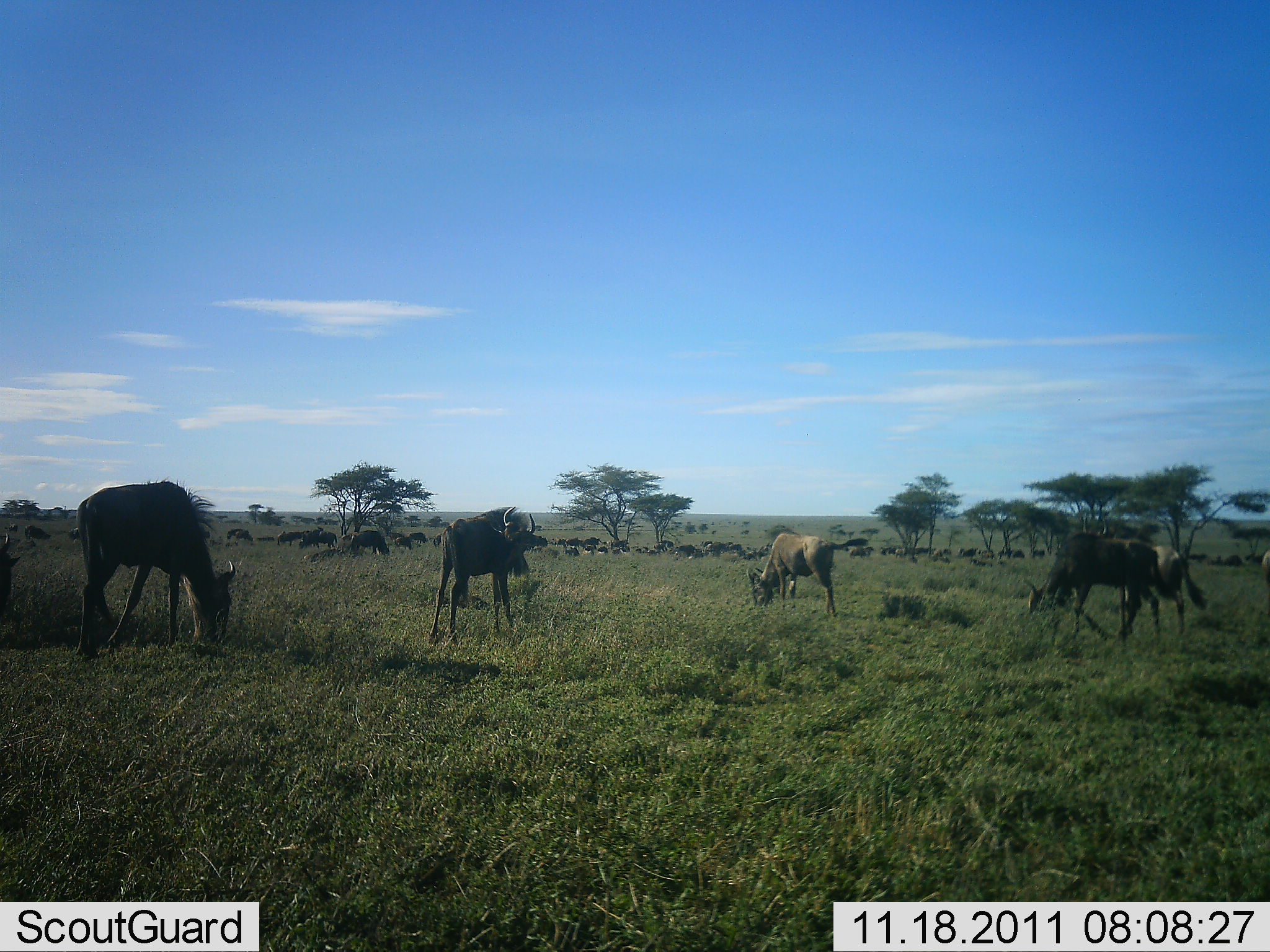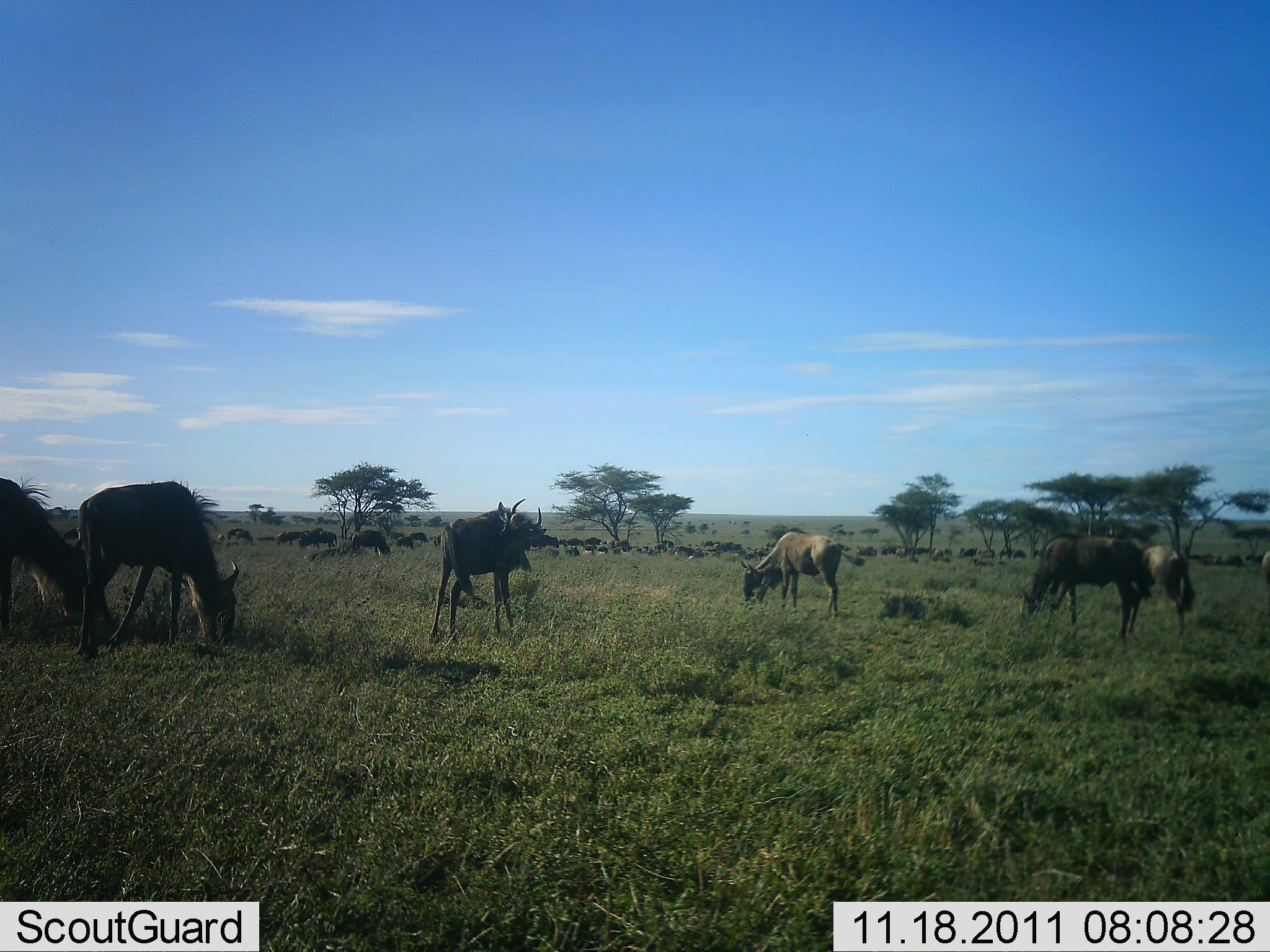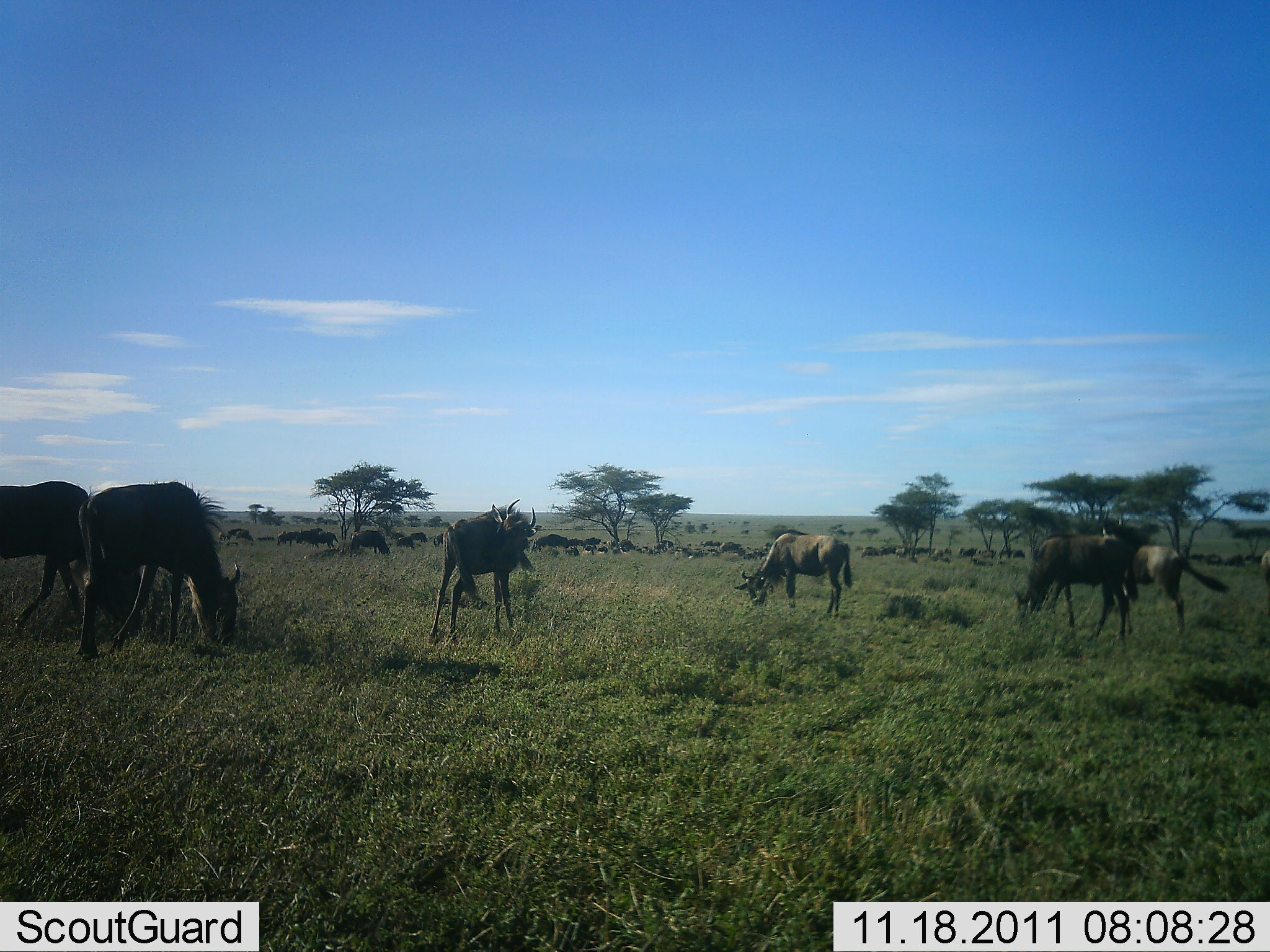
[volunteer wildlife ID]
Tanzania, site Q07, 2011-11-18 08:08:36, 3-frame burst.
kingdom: Animalia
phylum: Chordata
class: Mammalia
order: Artiodactyla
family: Bovidae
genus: Connochaetes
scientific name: Connochaetes taurinus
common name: blue wildebeest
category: wildebeest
Wildebeest (blue wildebeest) (Connochaetes taurinus), count 11-50. Behavior (volunteer vote fractions): standing 33%, resting 20%, moving 33%, interacting 7%. Young present (vote fraction): 7%. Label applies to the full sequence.